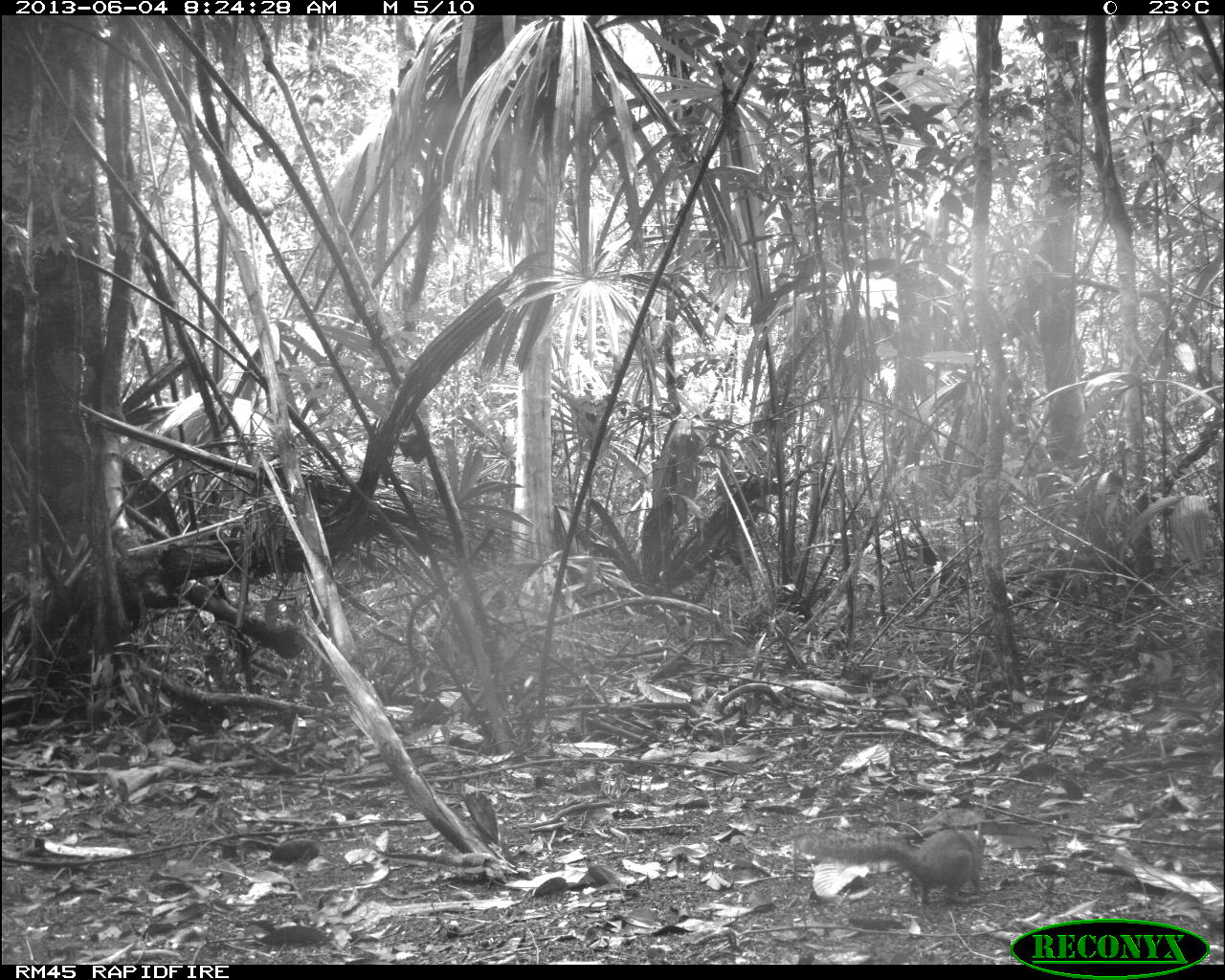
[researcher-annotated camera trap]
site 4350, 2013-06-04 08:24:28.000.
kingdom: Animalia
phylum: Chordata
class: Mammalia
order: Rodentia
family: Sciuridae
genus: Sciurus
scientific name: Sciurus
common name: squirrel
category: sciurus sp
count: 1